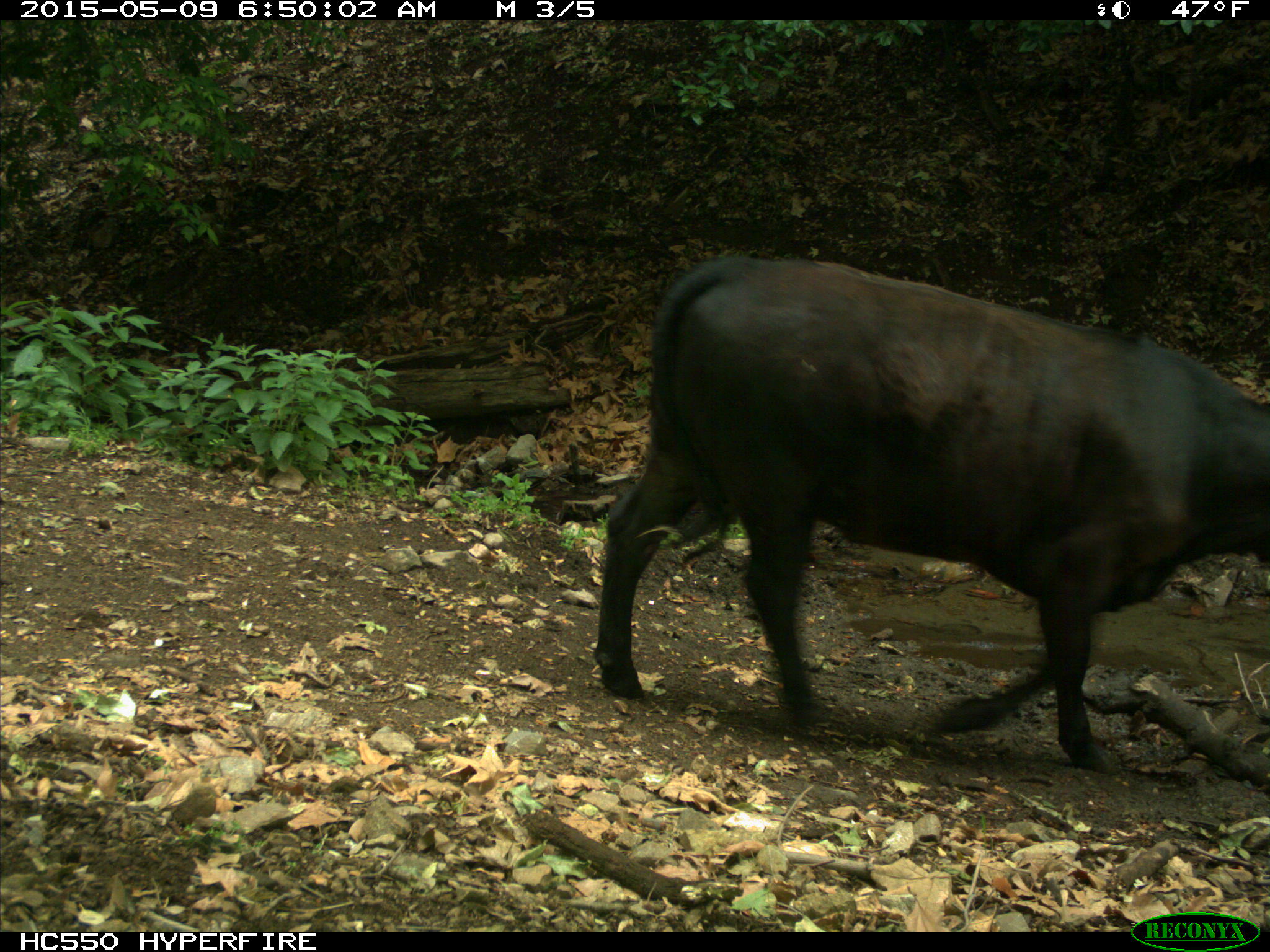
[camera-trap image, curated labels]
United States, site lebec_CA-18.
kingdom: Animalia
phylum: Chordata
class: Mammalia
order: Artiodactyla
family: Bovidae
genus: Bos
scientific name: Bos taurus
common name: domestic cow